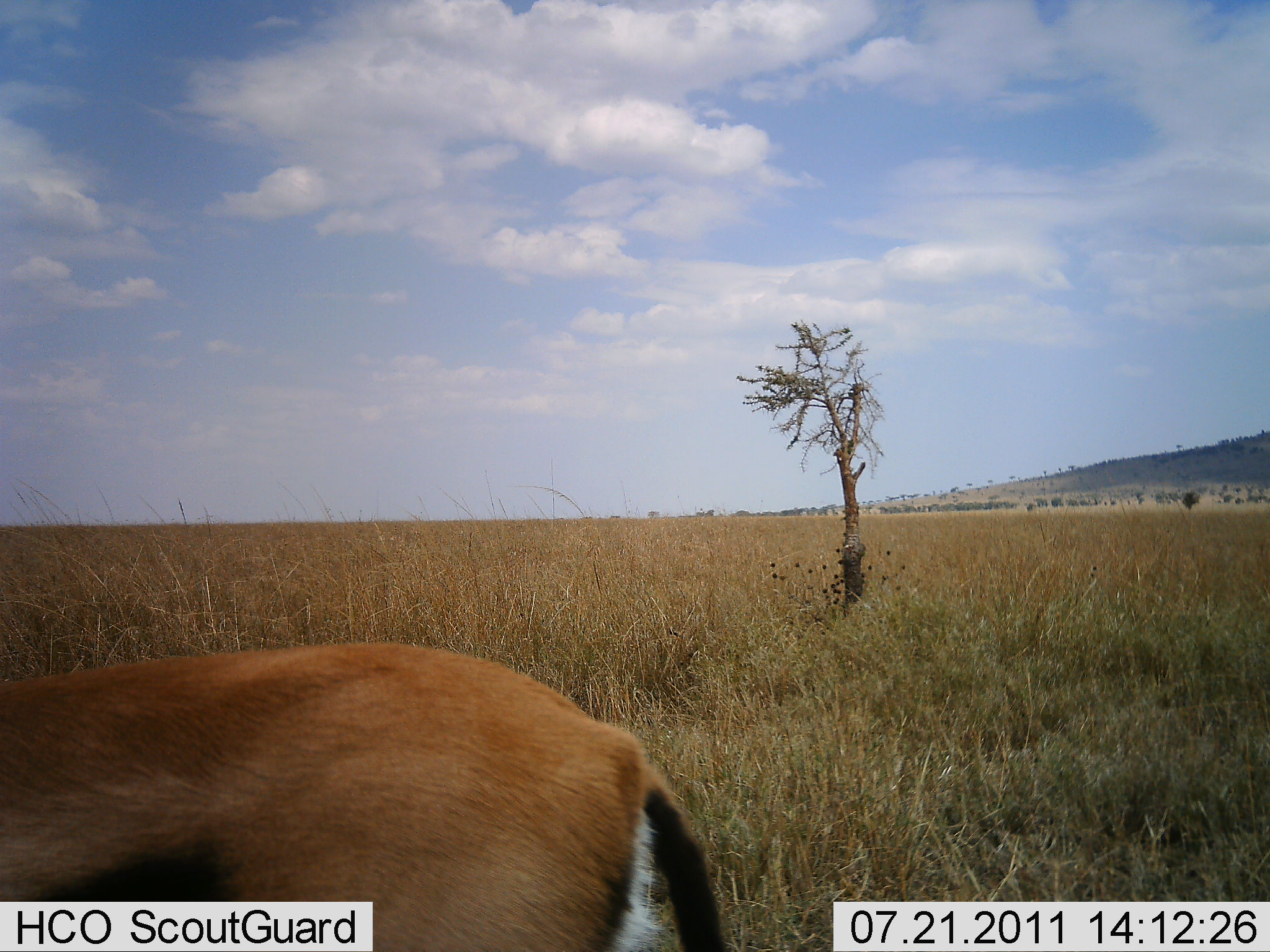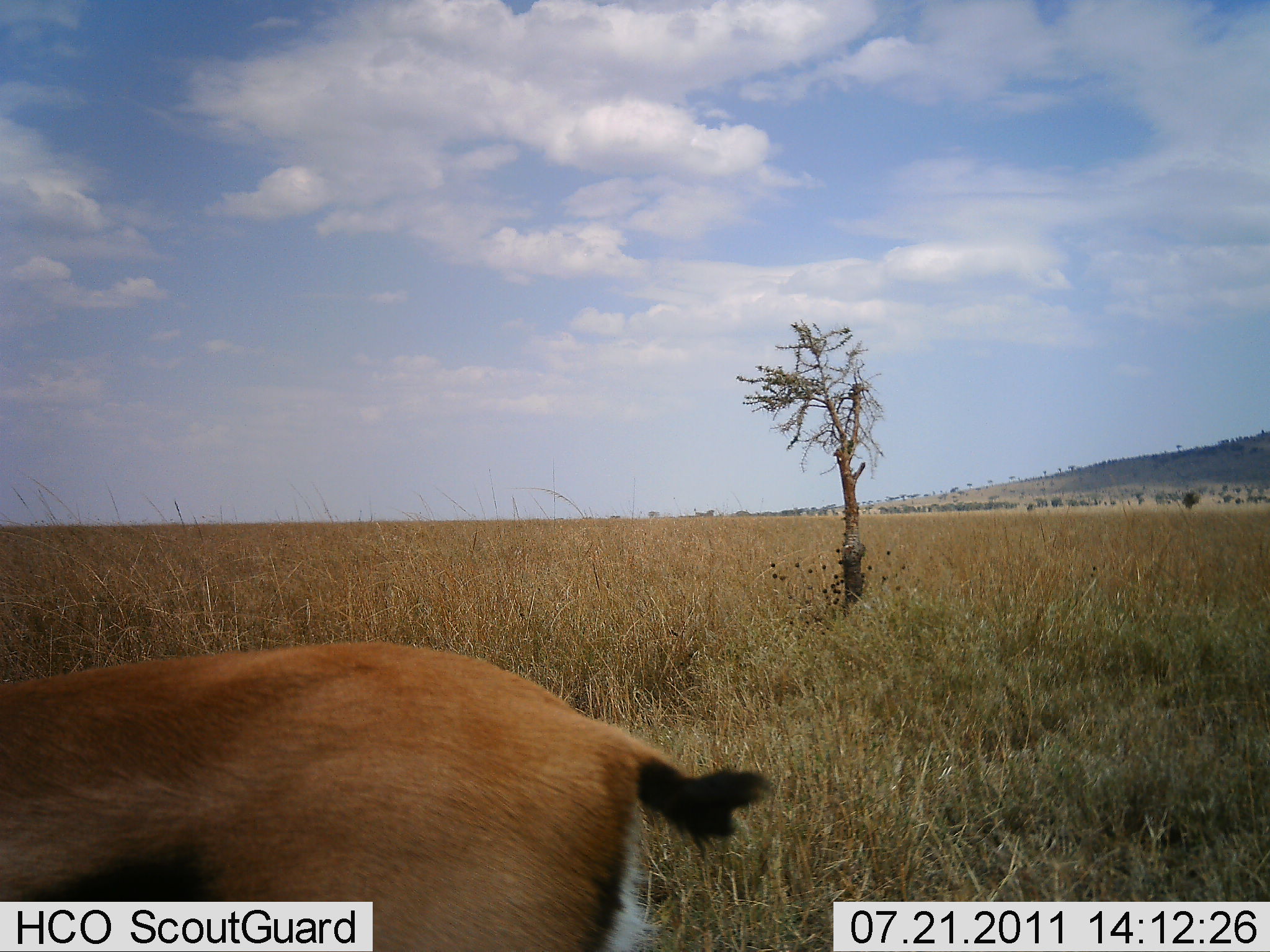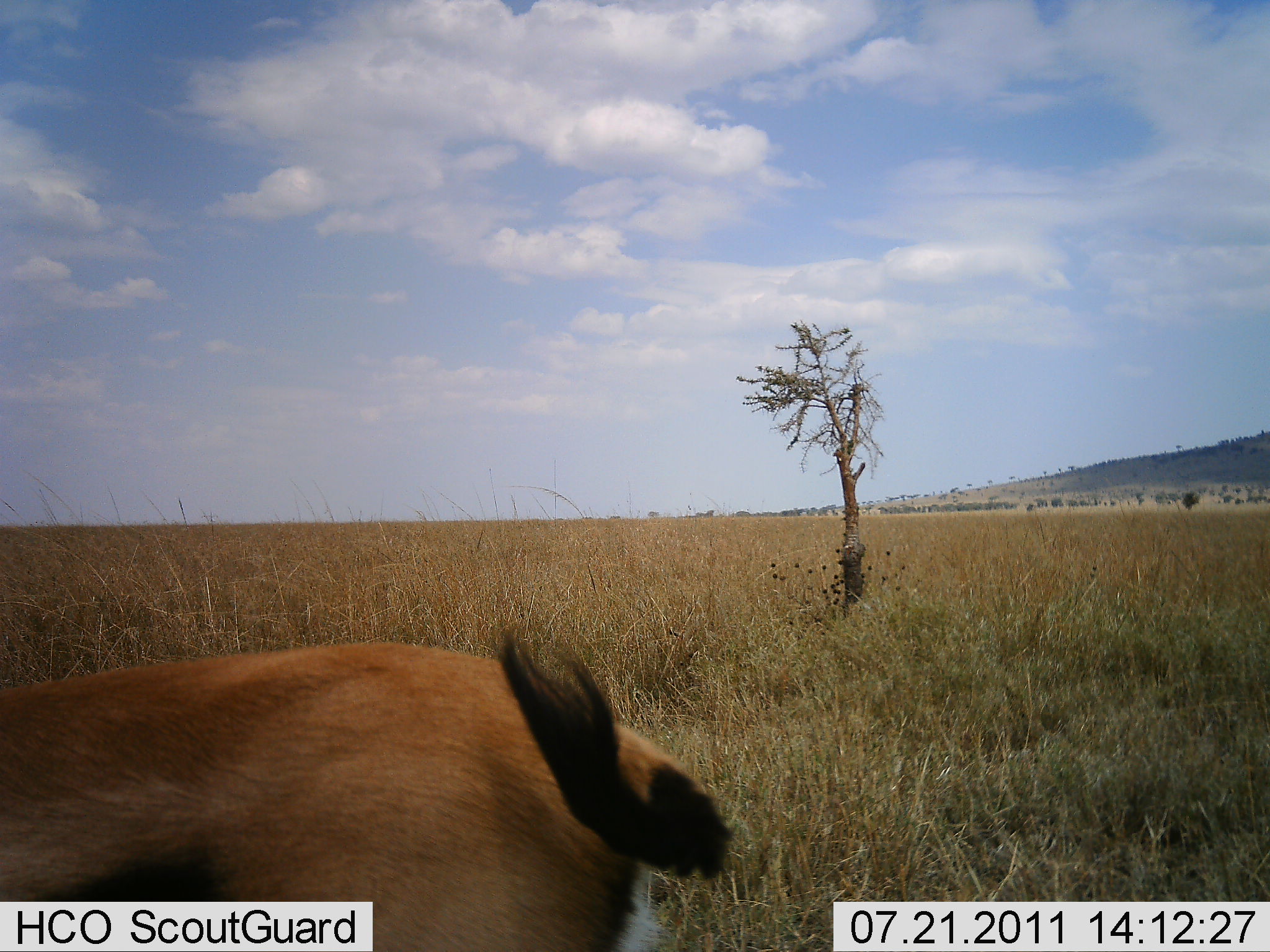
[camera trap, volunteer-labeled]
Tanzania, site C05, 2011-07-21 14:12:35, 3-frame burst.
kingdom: Animalia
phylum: Chordata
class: Mammalia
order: Artiodactyla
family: Bovidae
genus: Eudorcas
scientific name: Eudorcas thomsonii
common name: thomson's gazelle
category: gazellethomsons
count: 1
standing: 83%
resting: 0%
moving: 17%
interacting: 0%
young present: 0%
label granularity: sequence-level